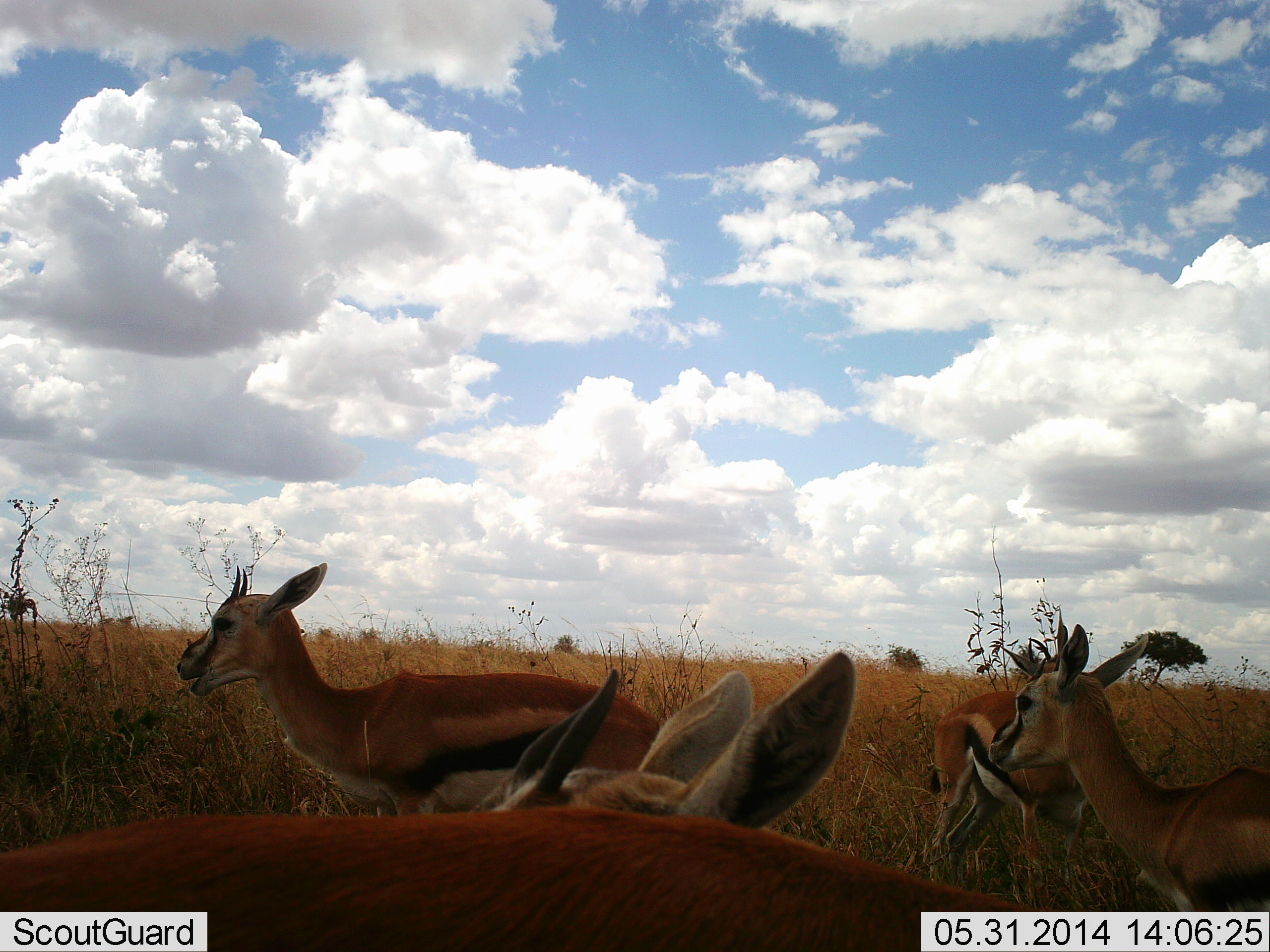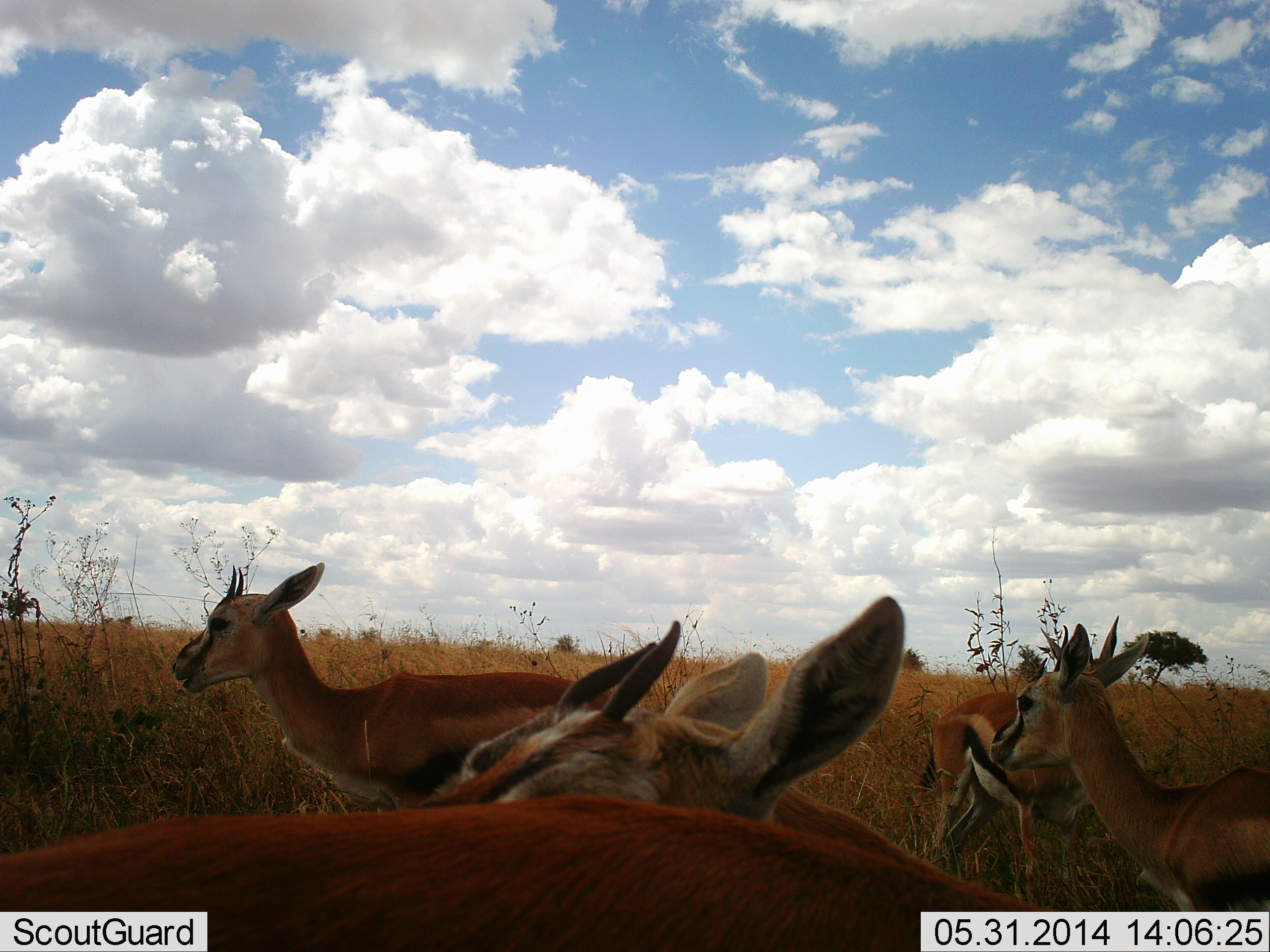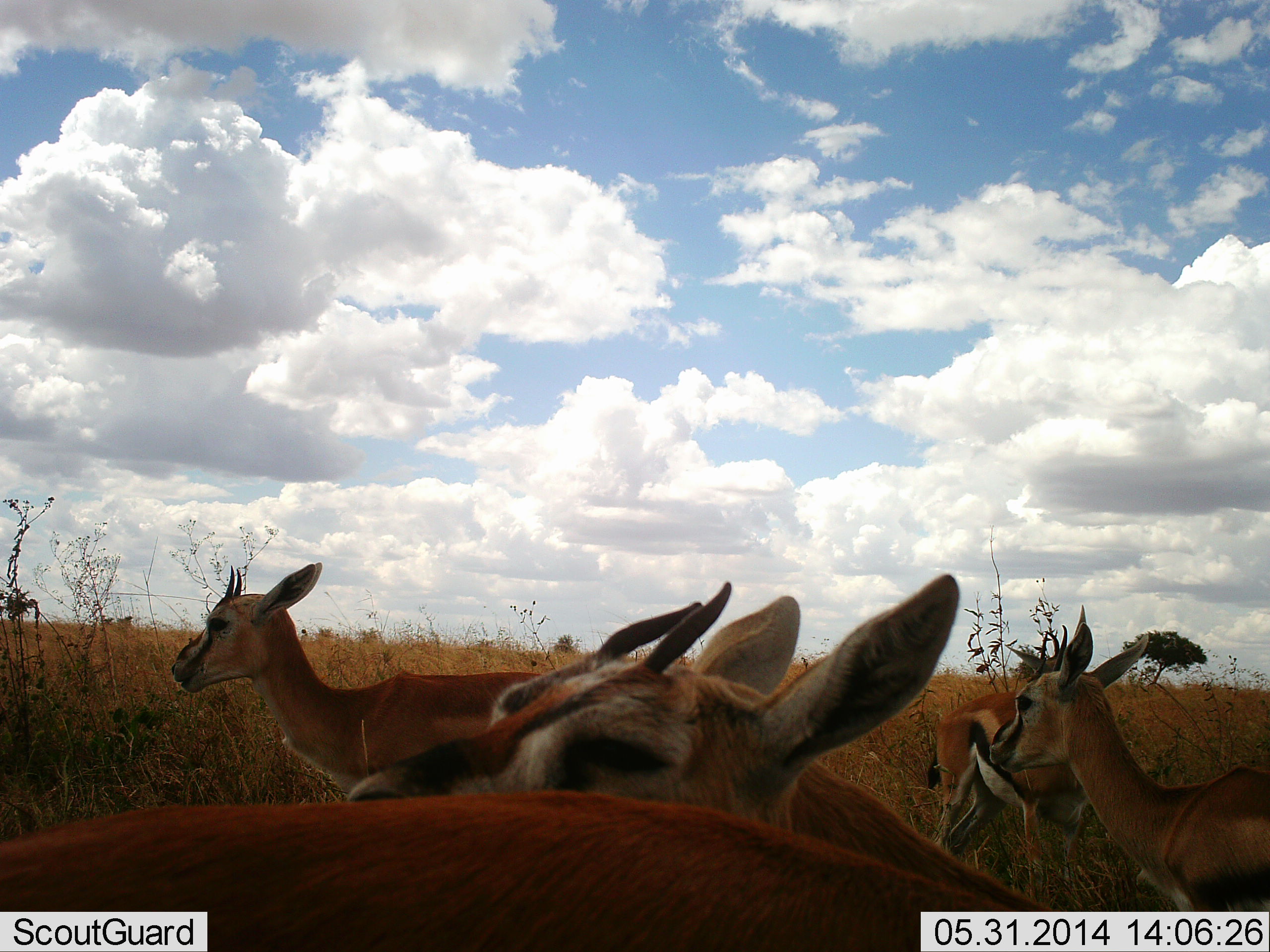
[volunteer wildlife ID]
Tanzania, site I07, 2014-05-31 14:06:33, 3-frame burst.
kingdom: Animalia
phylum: Chordata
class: Mammalia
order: Artiodactyla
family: Bovidae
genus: Eudorcas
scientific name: Eudorcas thomsonii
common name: thomson's gazelle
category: gazellethomsons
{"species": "gazellethomsons (thomson's gazelle) (Eudorcas thomsonii)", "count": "4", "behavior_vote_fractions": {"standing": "97%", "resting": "6%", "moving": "0%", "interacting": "22%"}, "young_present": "3%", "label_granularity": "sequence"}